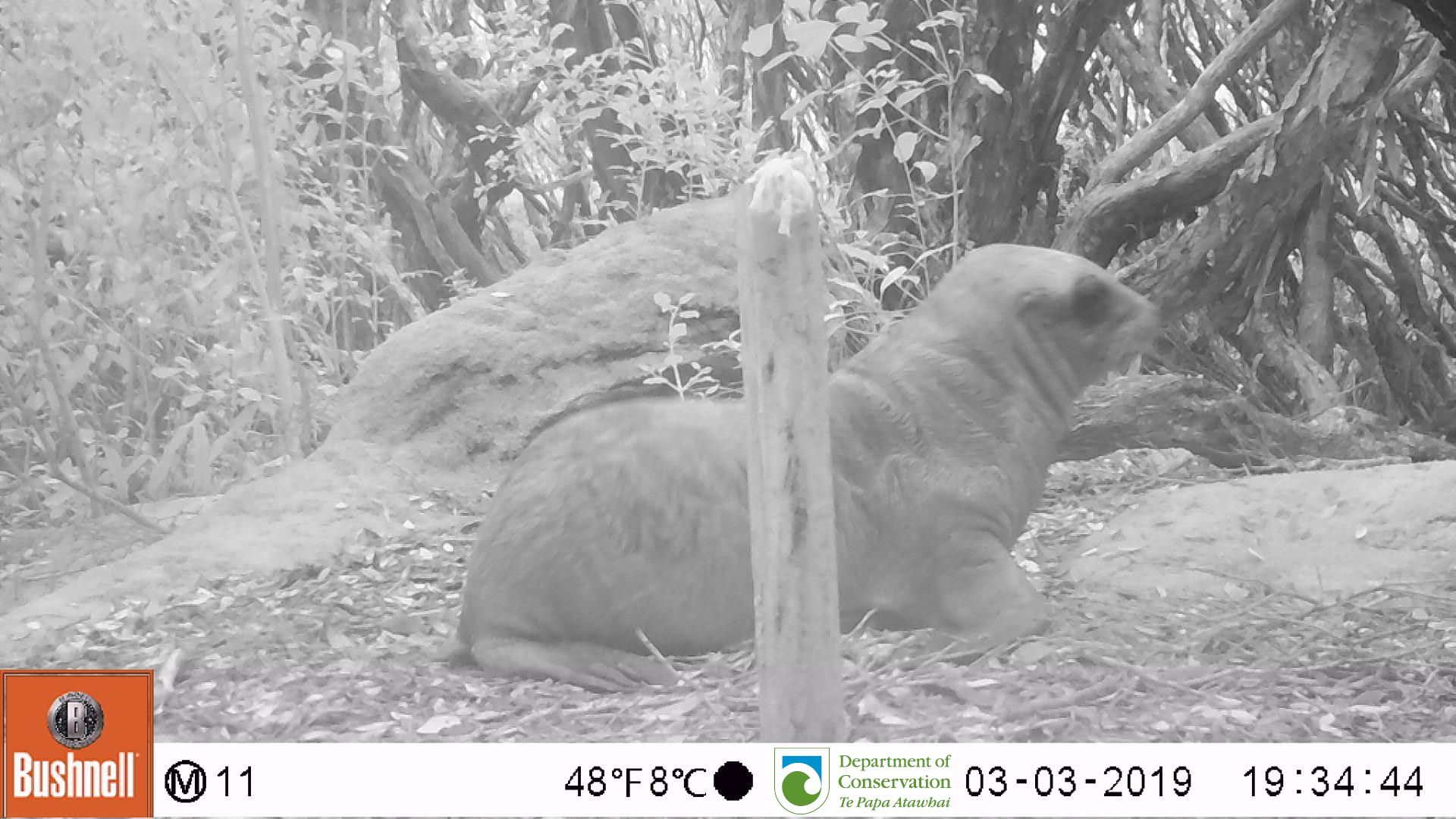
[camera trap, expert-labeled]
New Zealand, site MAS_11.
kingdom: Animalia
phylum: Chordata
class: Mammalia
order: Carnivora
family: Otariidae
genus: Phocarctos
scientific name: Phocarctos hookeri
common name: new zealand sea lion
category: sealion